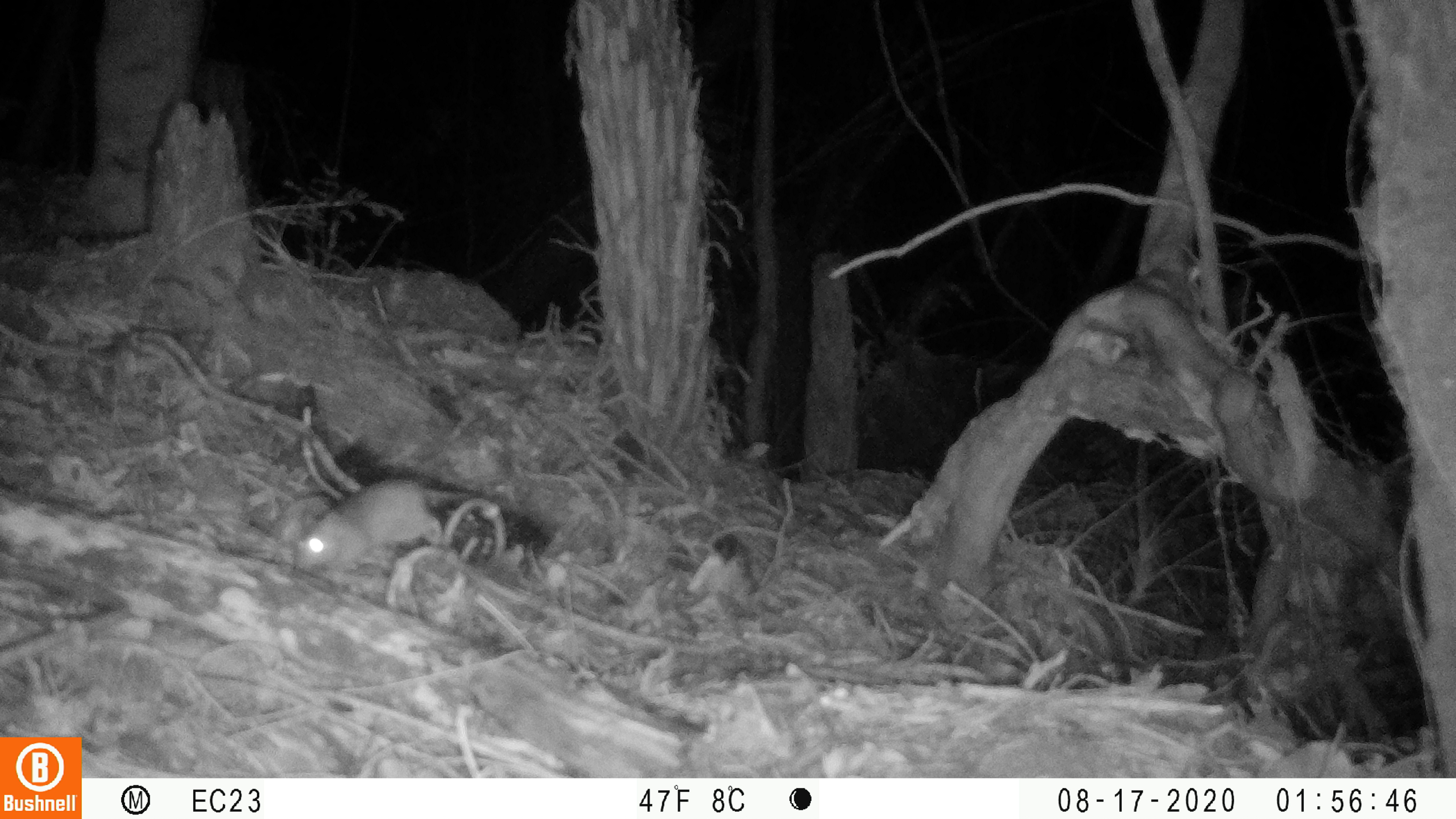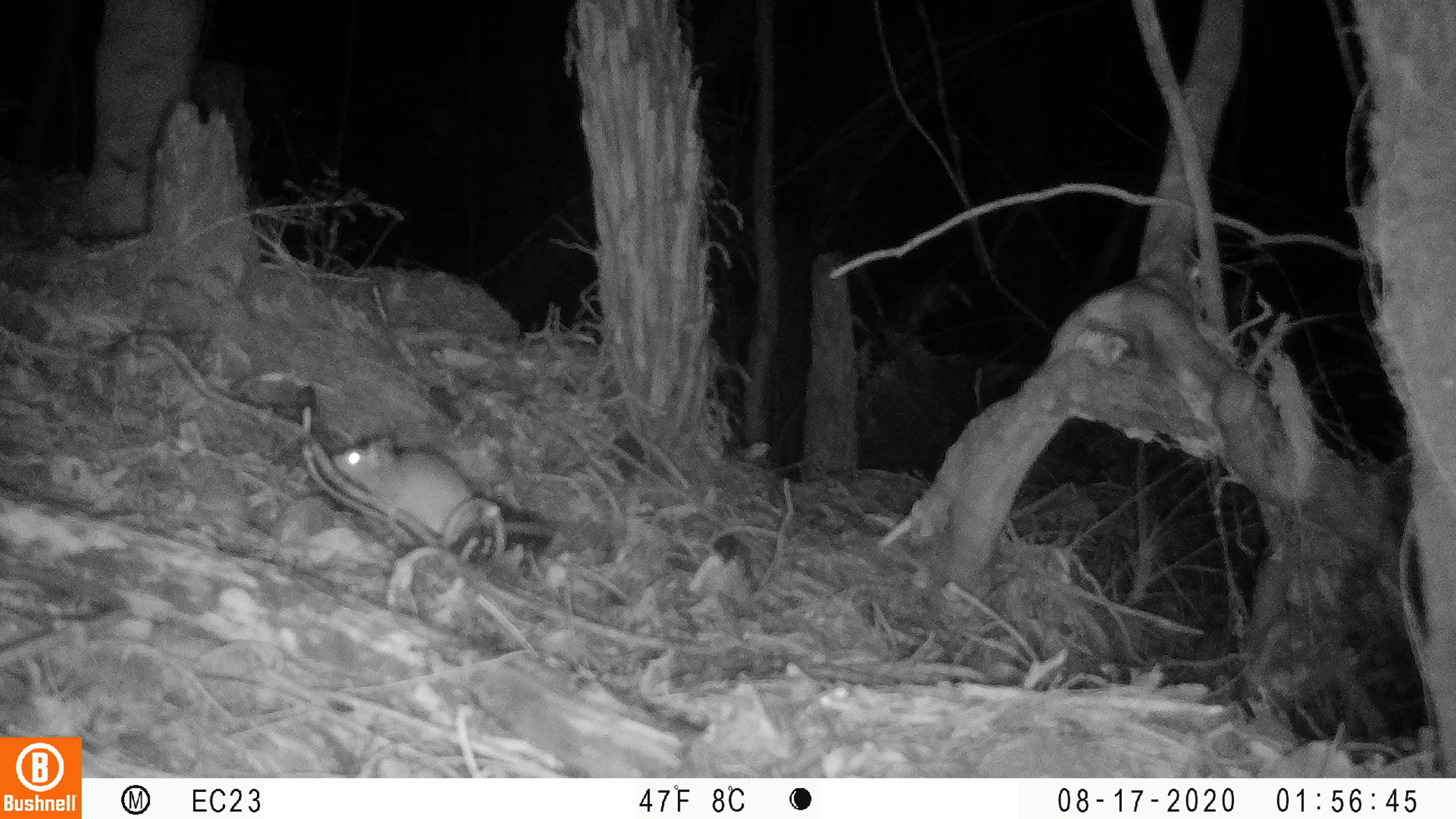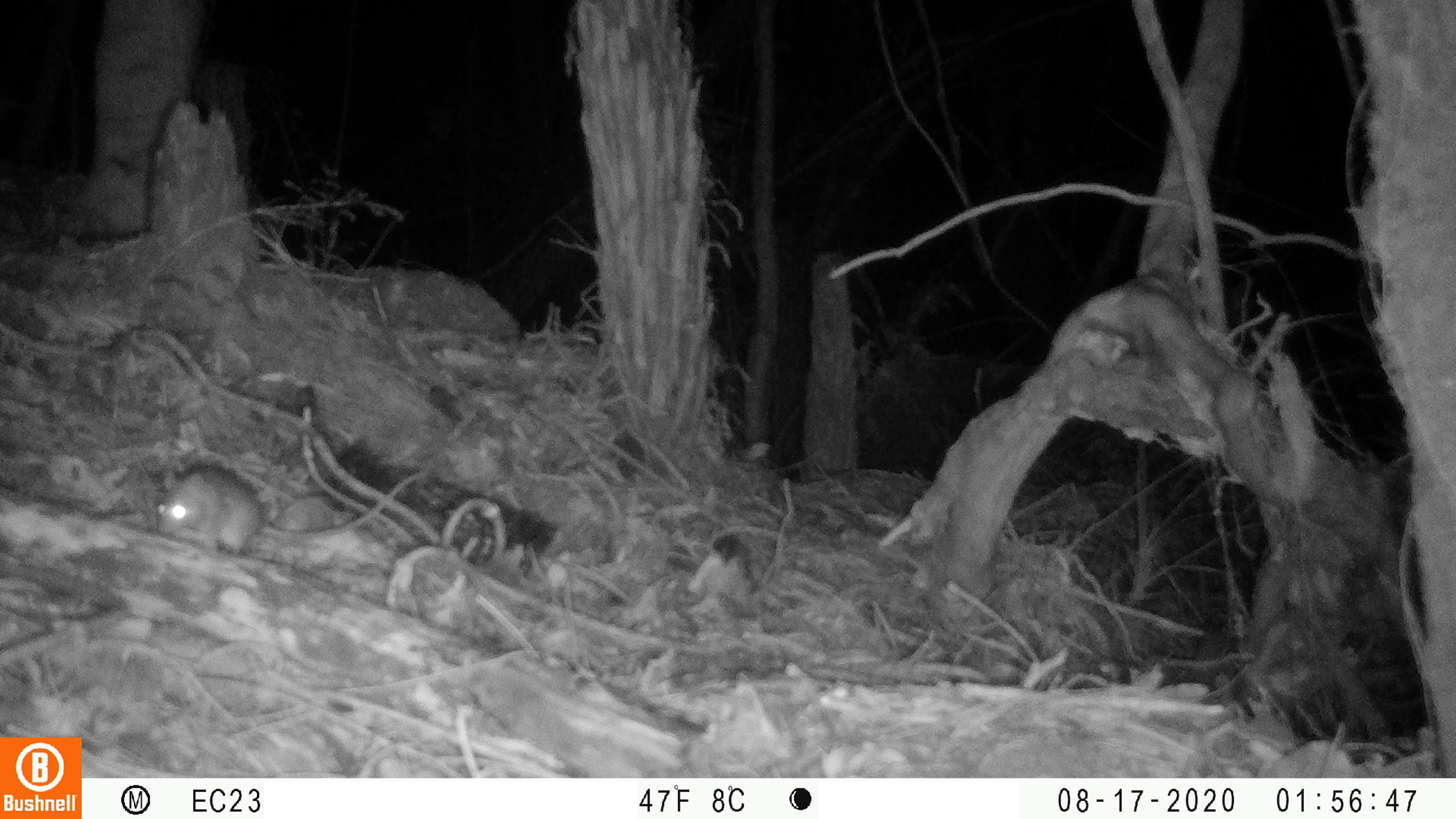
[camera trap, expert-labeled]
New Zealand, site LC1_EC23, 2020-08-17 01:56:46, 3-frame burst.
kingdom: Animalia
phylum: Chordata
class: Mammalia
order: Rodentia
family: Muridae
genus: Rattus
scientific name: Rattus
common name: rat